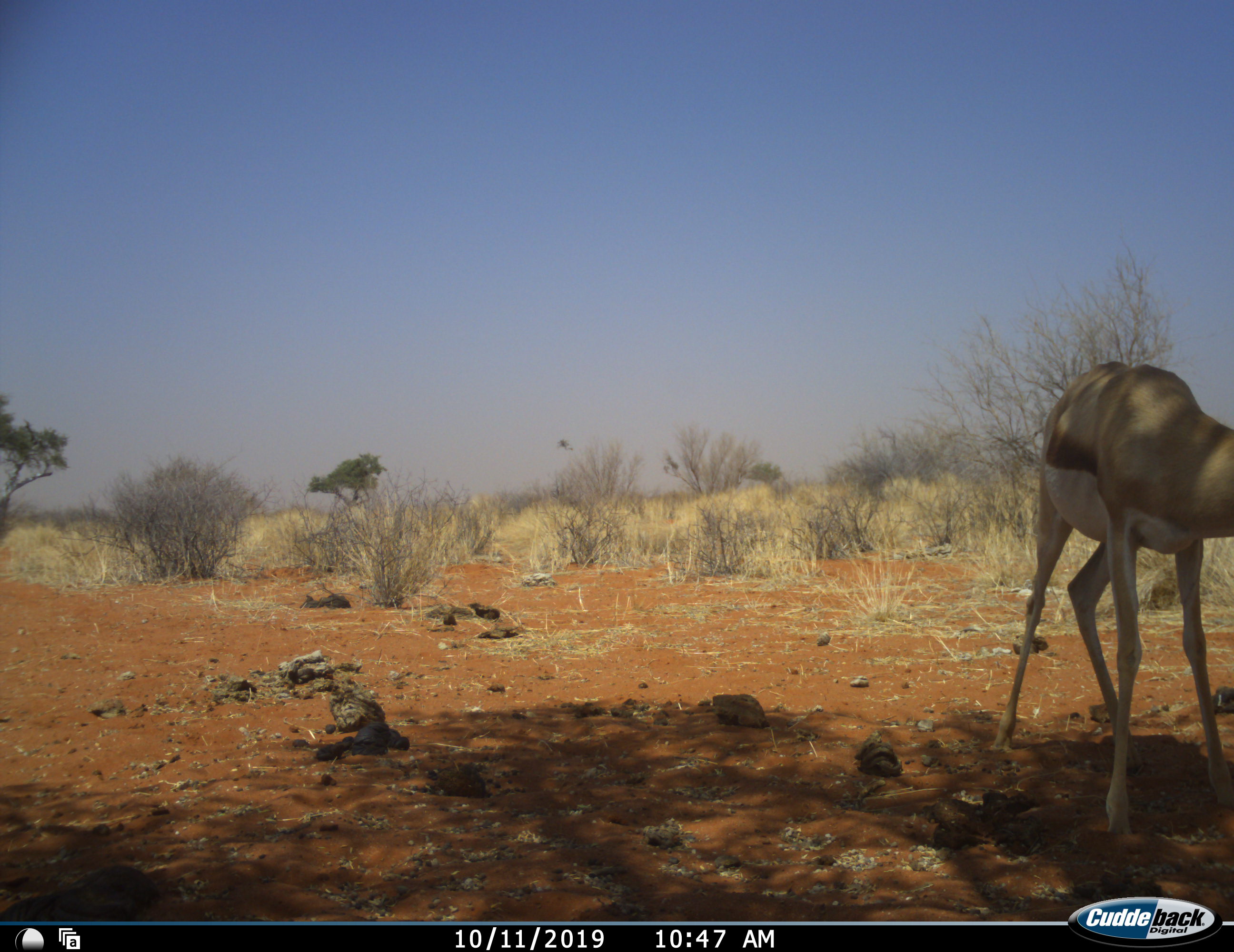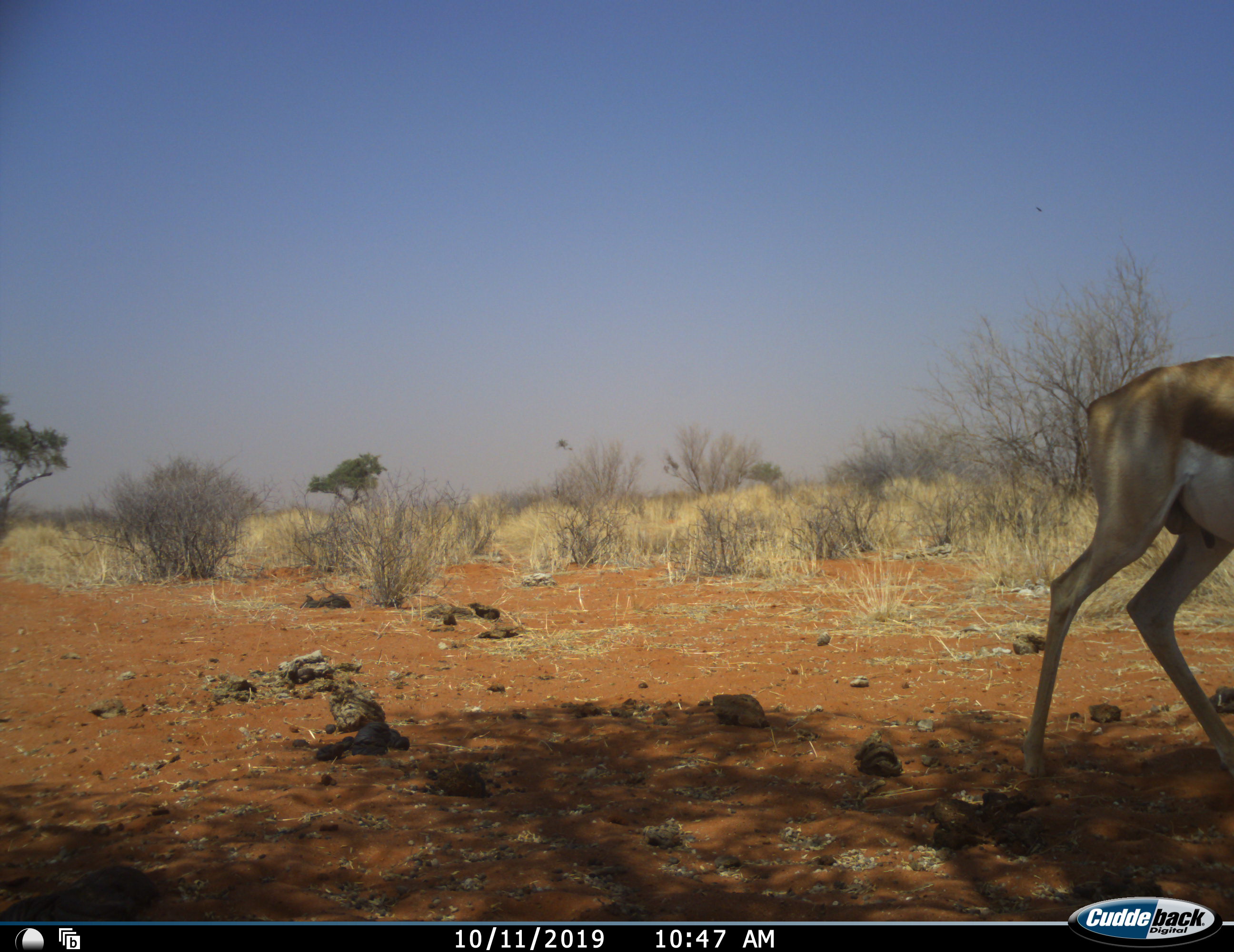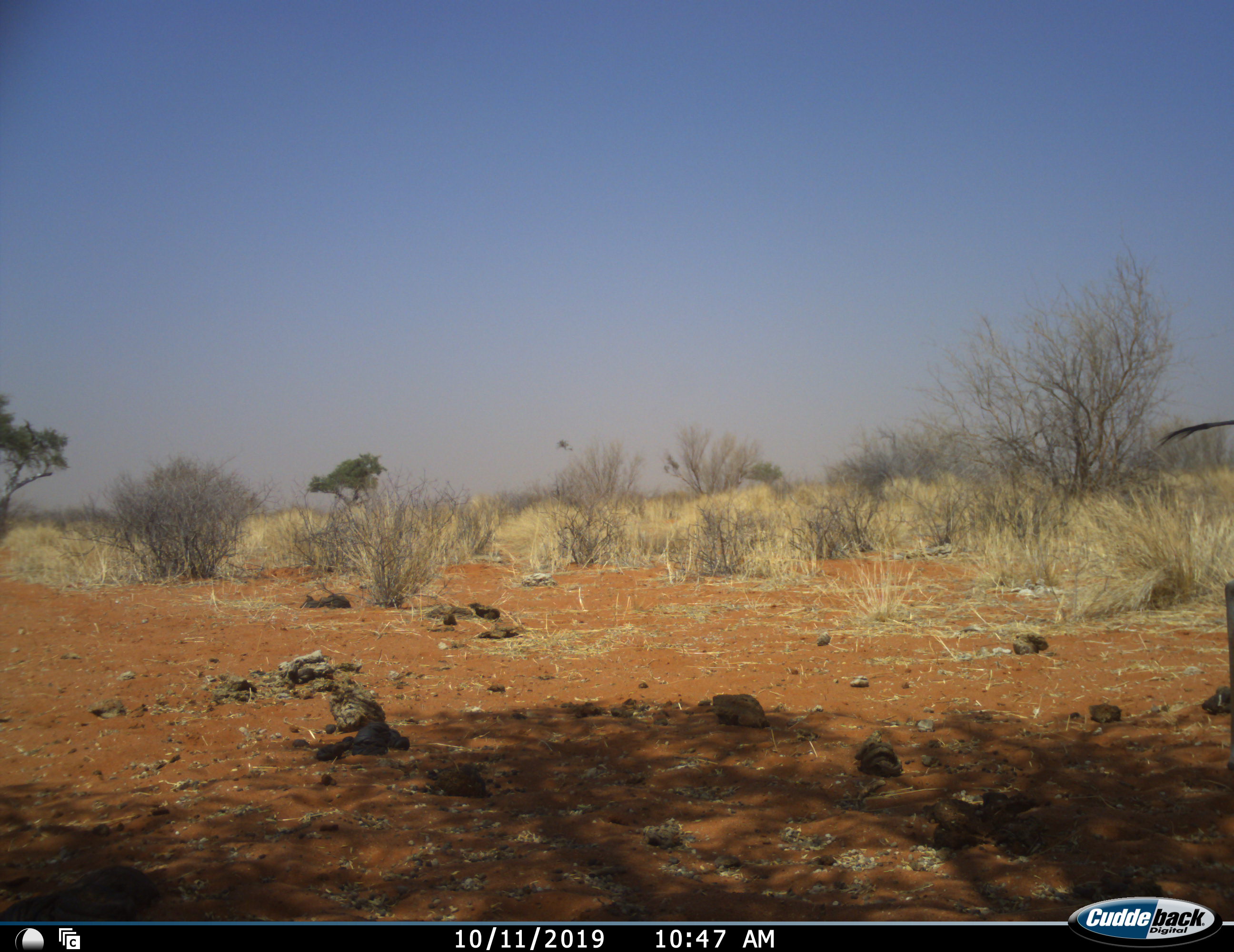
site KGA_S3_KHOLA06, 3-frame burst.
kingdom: Animalia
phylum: Chordata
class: Mammalia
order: Artiodactyla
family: Bovidae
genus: Antidorcas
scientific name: Antidorcas marsupialis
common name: springbok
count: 1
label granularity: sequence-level